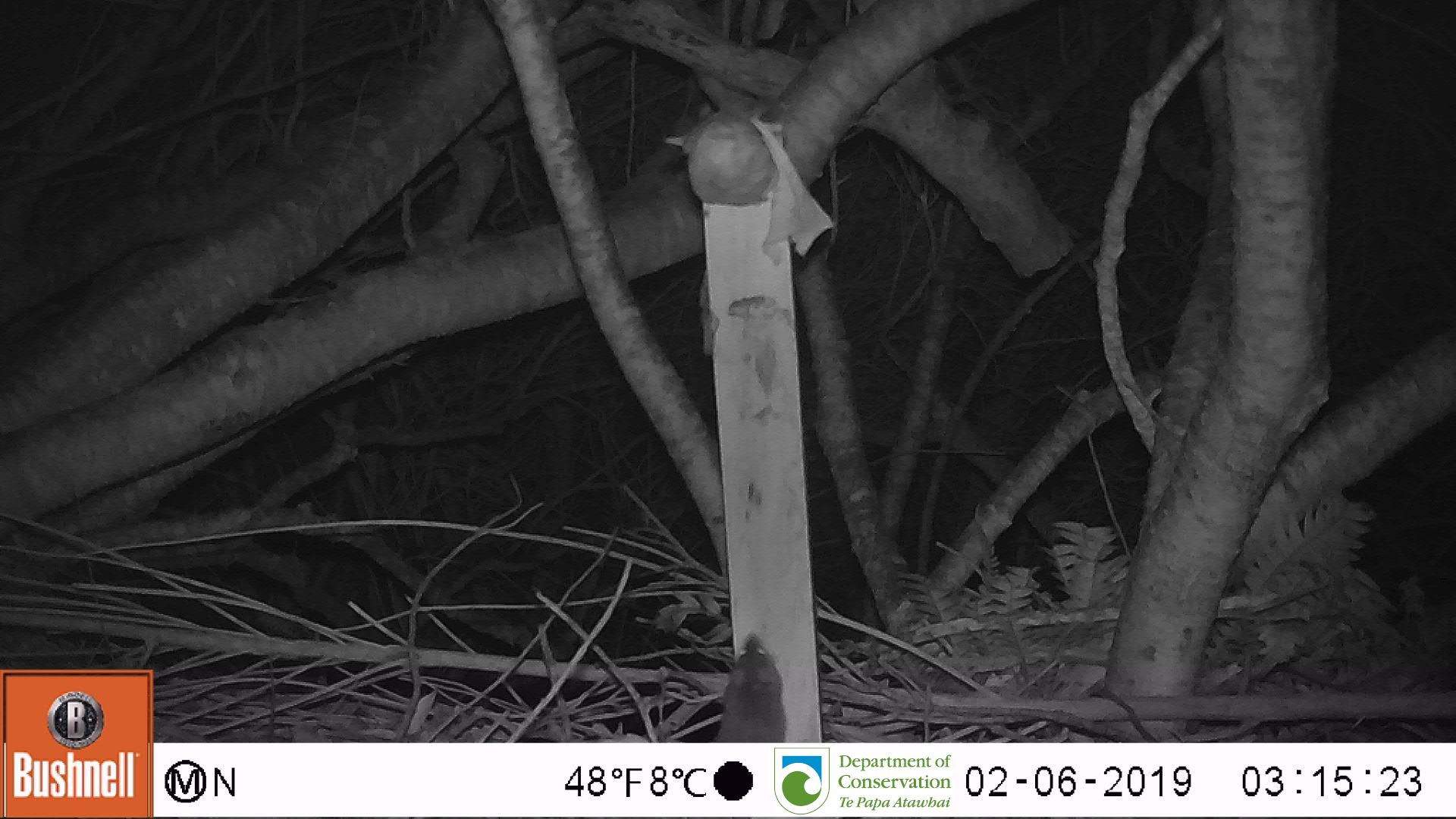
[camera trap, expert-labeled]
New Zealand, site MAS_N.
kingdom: Animalia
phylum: Chordata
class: Mammalia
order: Rodentia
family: Muridae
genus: Mus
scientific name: Mus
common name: mouse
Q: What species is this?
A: Mouse (Mus).